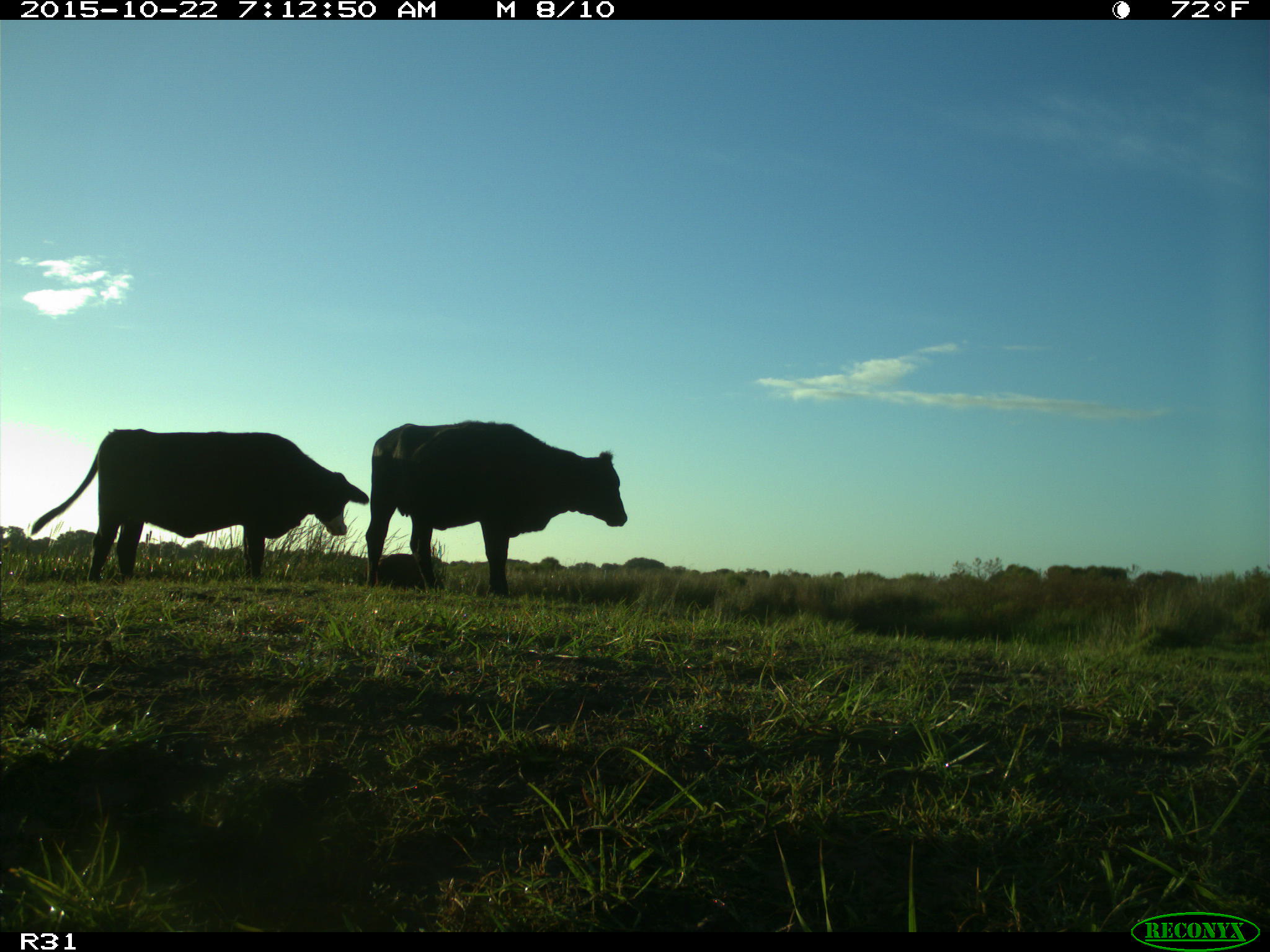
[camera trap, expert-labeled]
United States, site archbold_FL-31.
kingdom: Animalia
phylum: Chordata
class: Mammalia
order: Artiodactyla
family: Bovidae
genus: Bos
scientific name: Bos taurus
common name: domestic cow